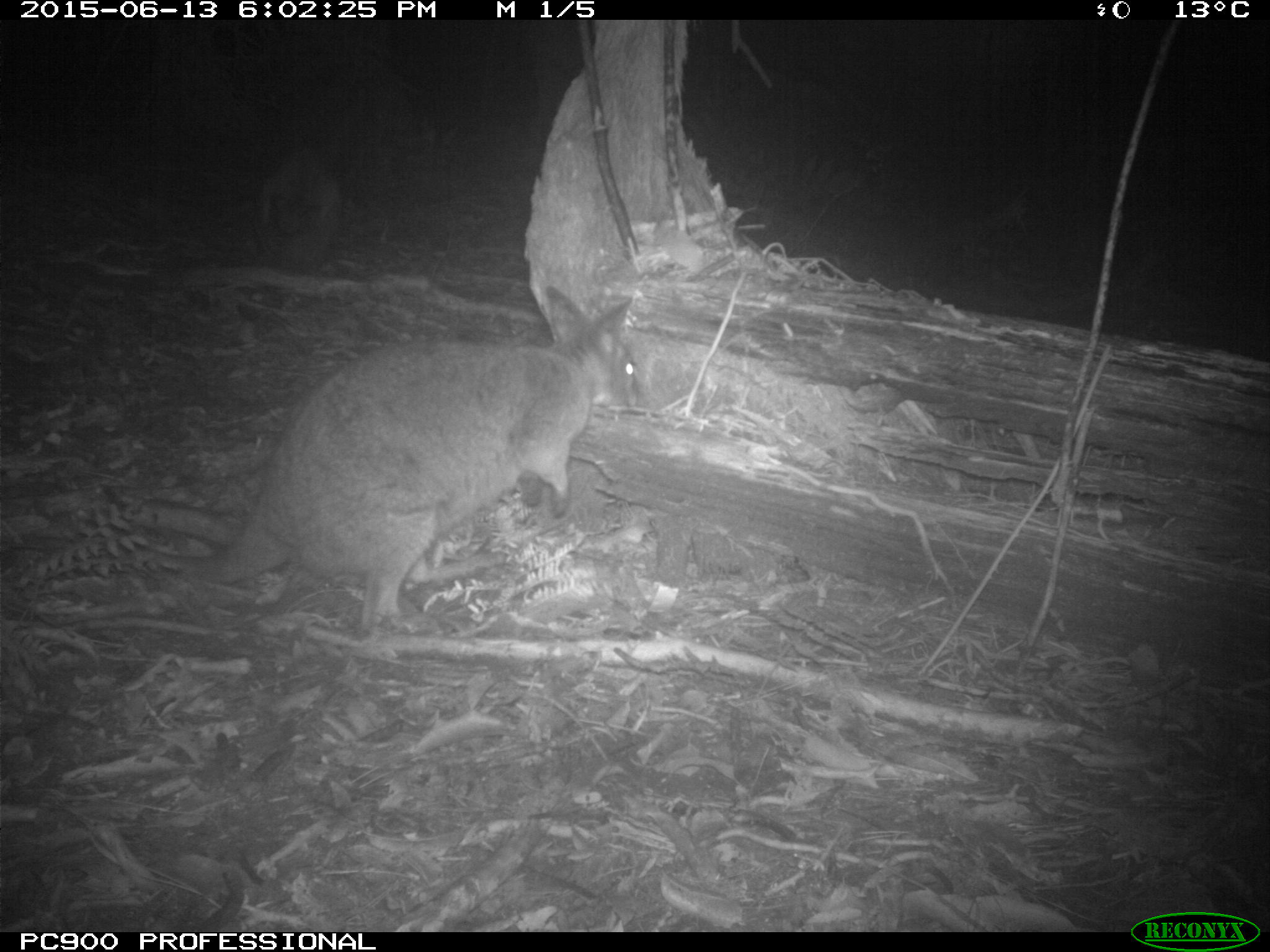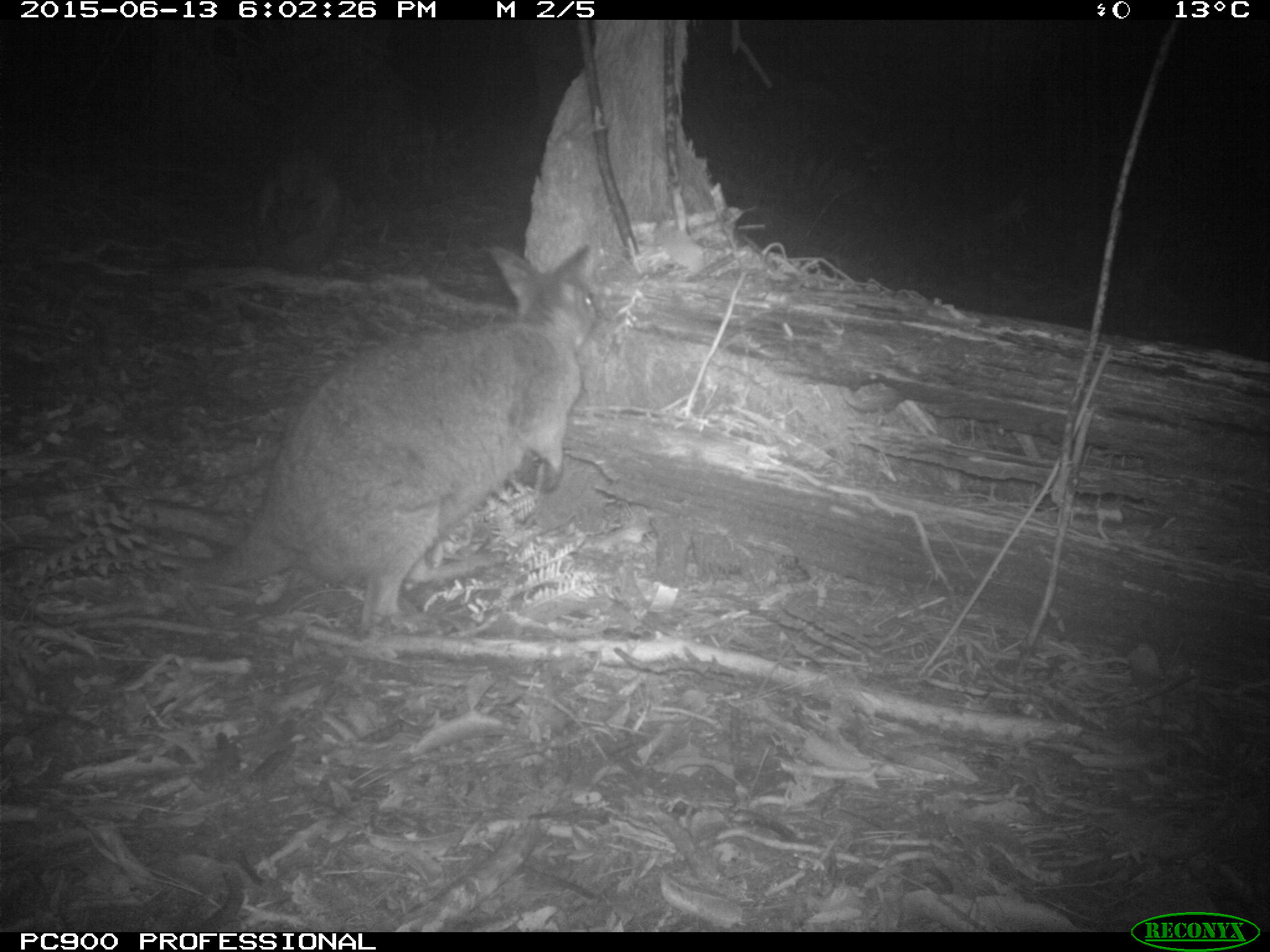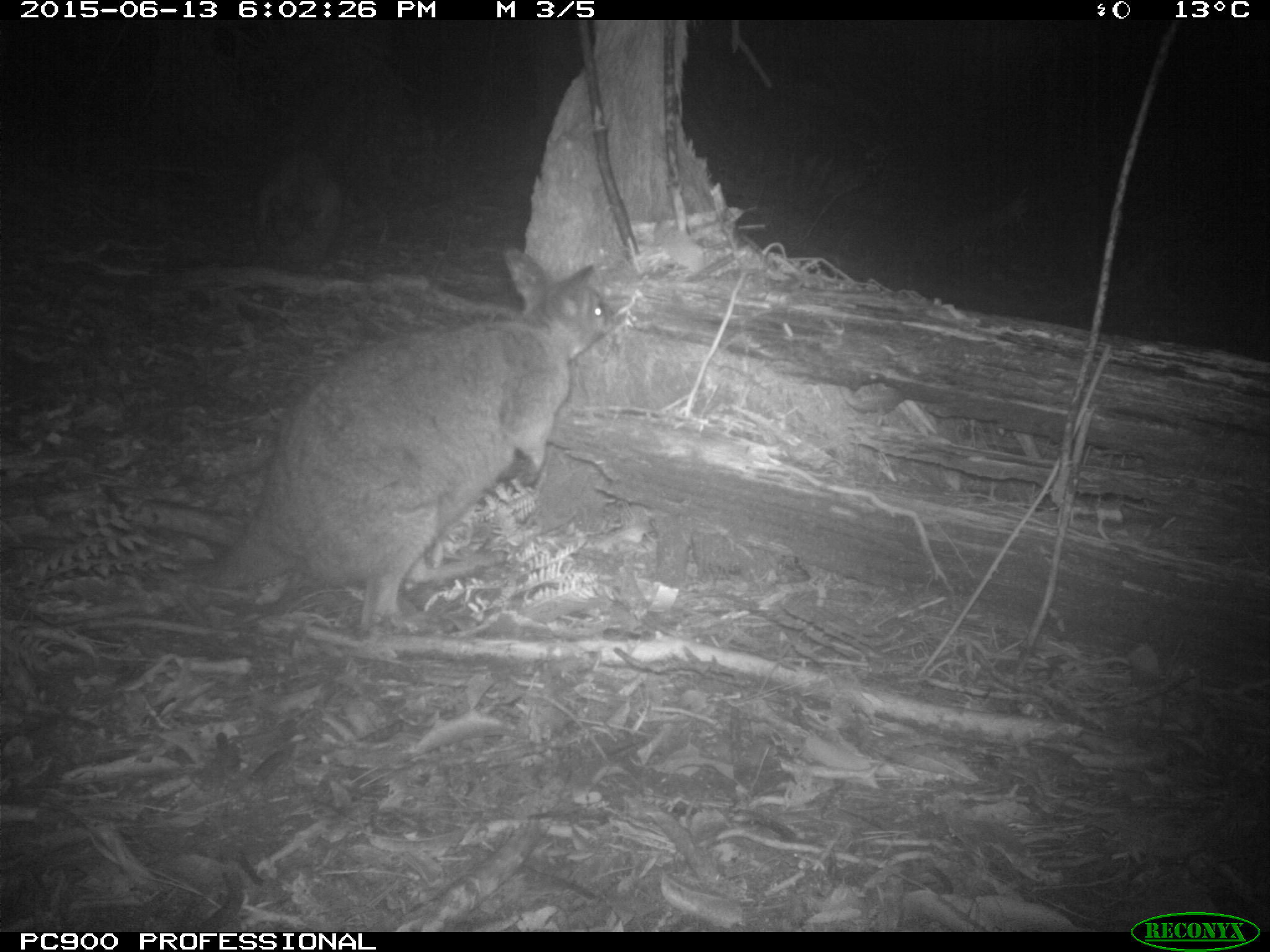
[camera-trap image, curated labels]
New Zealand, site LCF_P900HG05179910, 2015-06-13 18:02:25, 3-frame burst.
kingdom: Animalia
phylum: Chordata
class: Mammalia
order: Diprotodontia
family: Macropodidae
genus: Notamacropus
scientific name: Notamacropus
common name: wallaby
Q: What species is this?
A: Wallaby (Notamacropus).